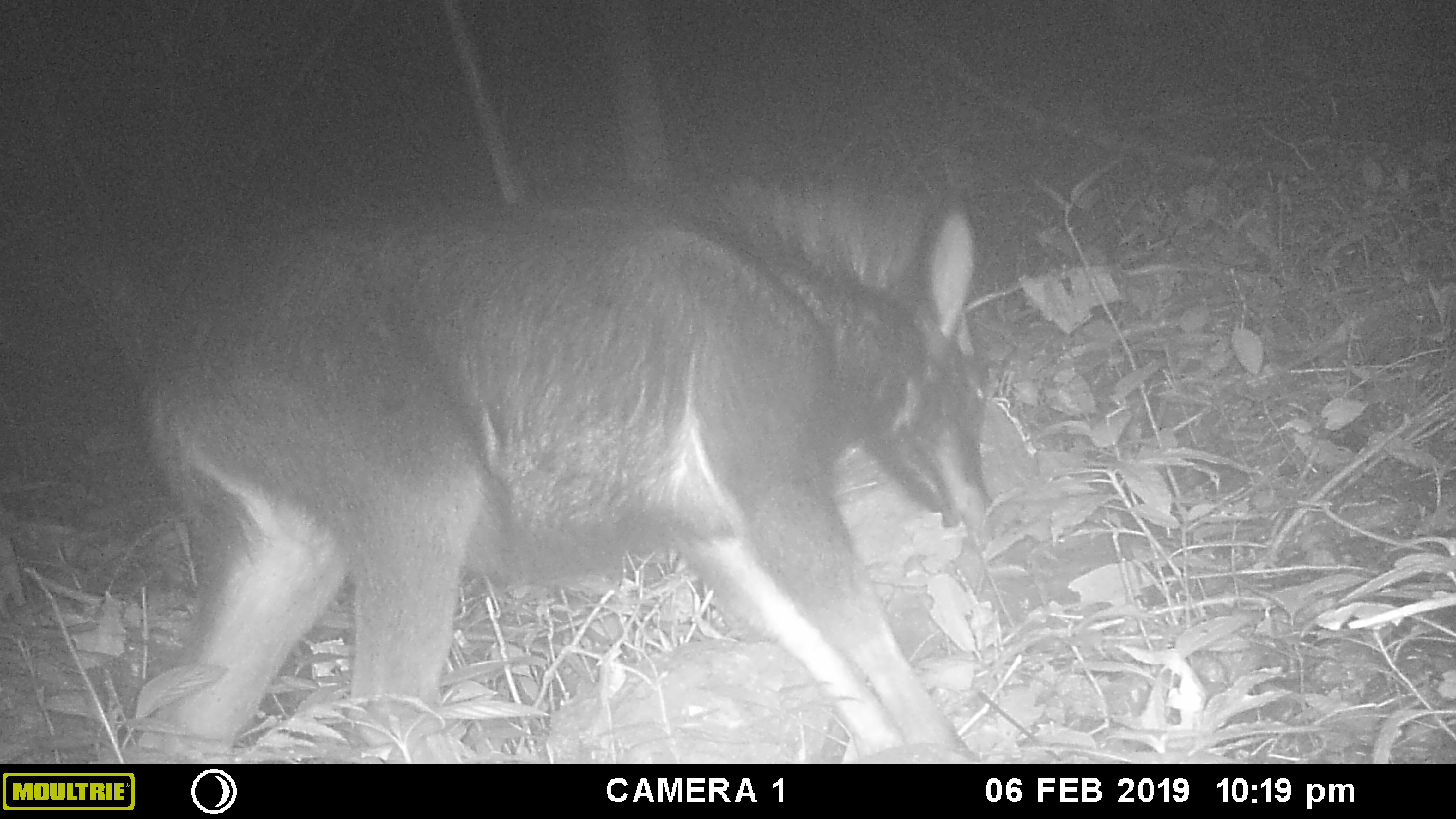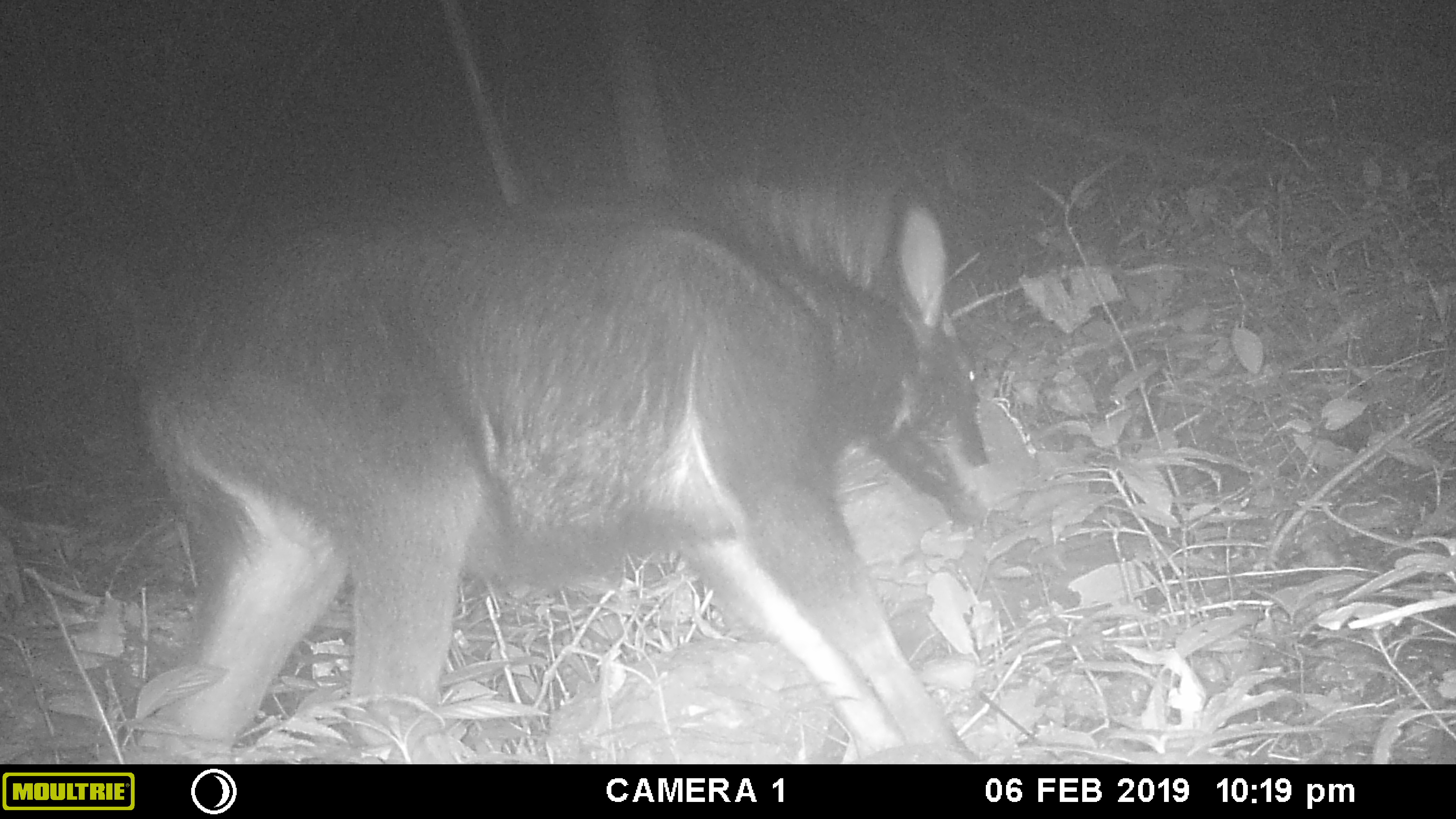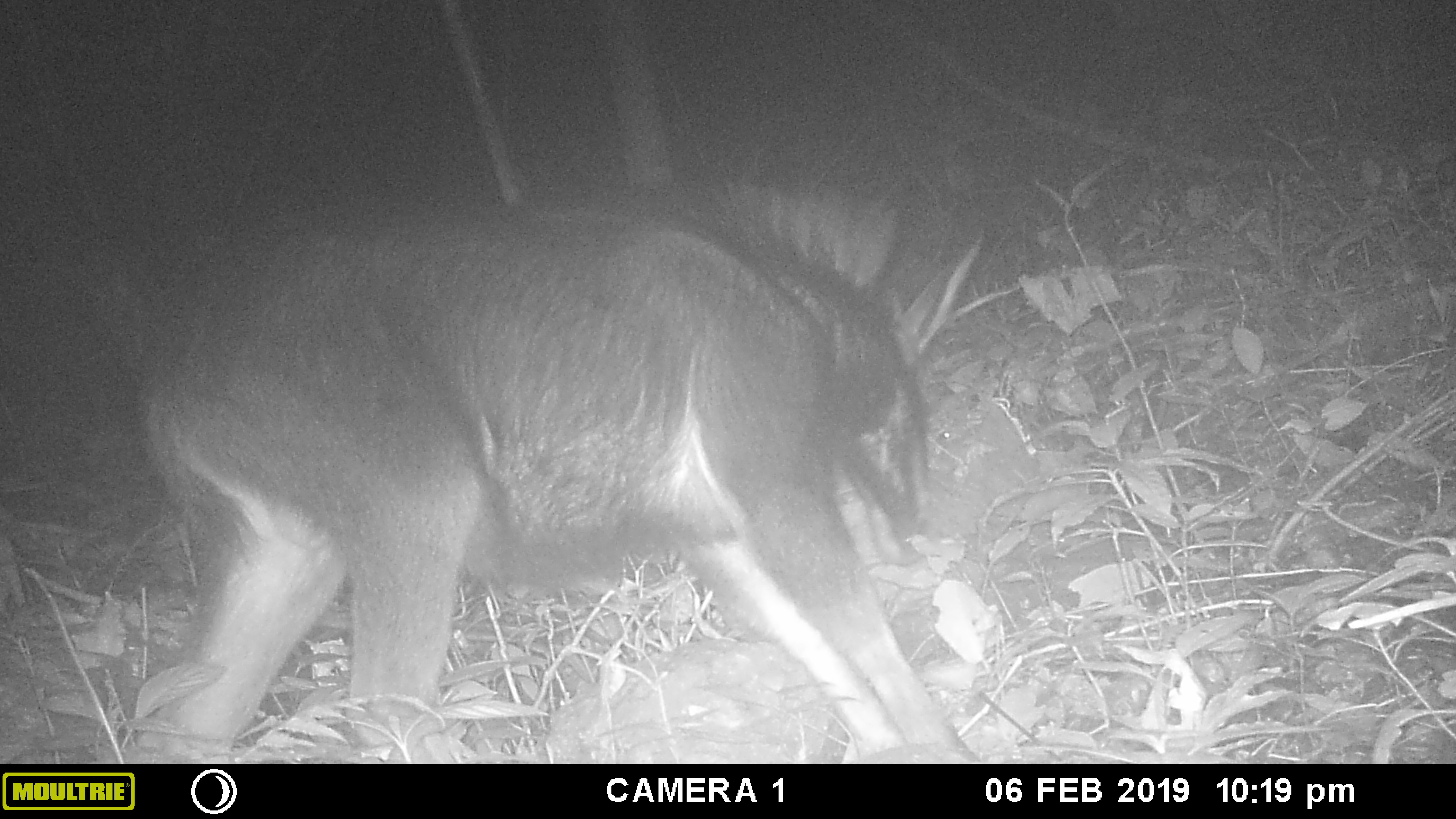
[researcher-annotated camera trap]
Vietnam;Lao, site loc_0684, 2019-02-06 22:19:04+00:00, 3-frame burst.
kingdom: Animalia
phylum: Chordata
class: Mammalia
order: Artiodactyla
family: Bovidae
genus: Capricornis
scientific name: Capricornis sumatraensis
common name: chinese serow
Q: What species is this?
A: Chinese serow (Capricornis sumatraensis).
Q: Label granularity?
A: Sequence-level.